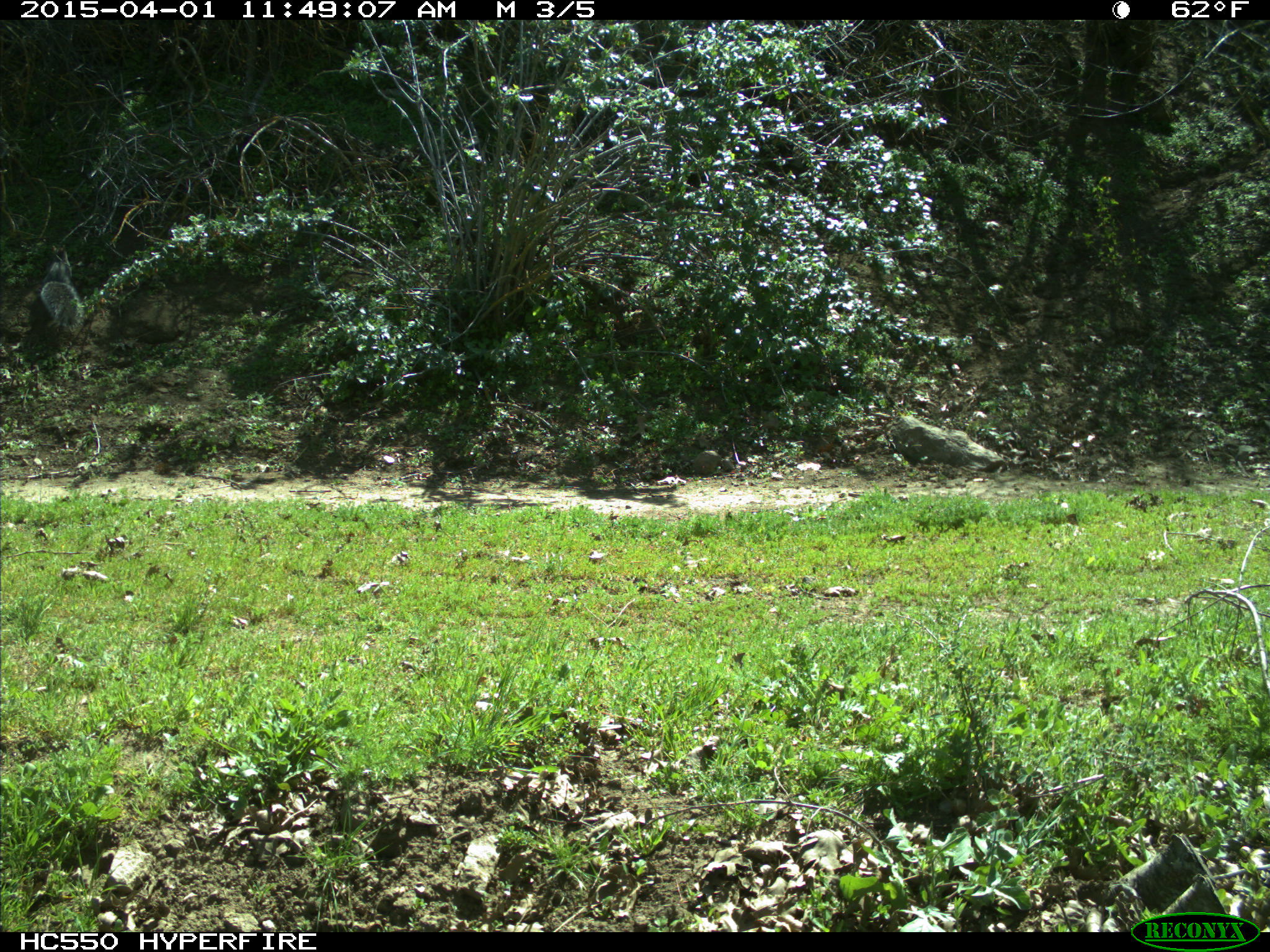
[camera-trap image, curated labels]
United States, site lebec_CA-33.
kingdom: Animalia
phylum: Chordata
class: Mammalia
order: Rodentia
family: Sciuridae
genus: Sciurus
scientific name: Sciurus carolinensis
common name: eastern gray squirrel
Sciurus carolinensis (eastern gray squirrel).